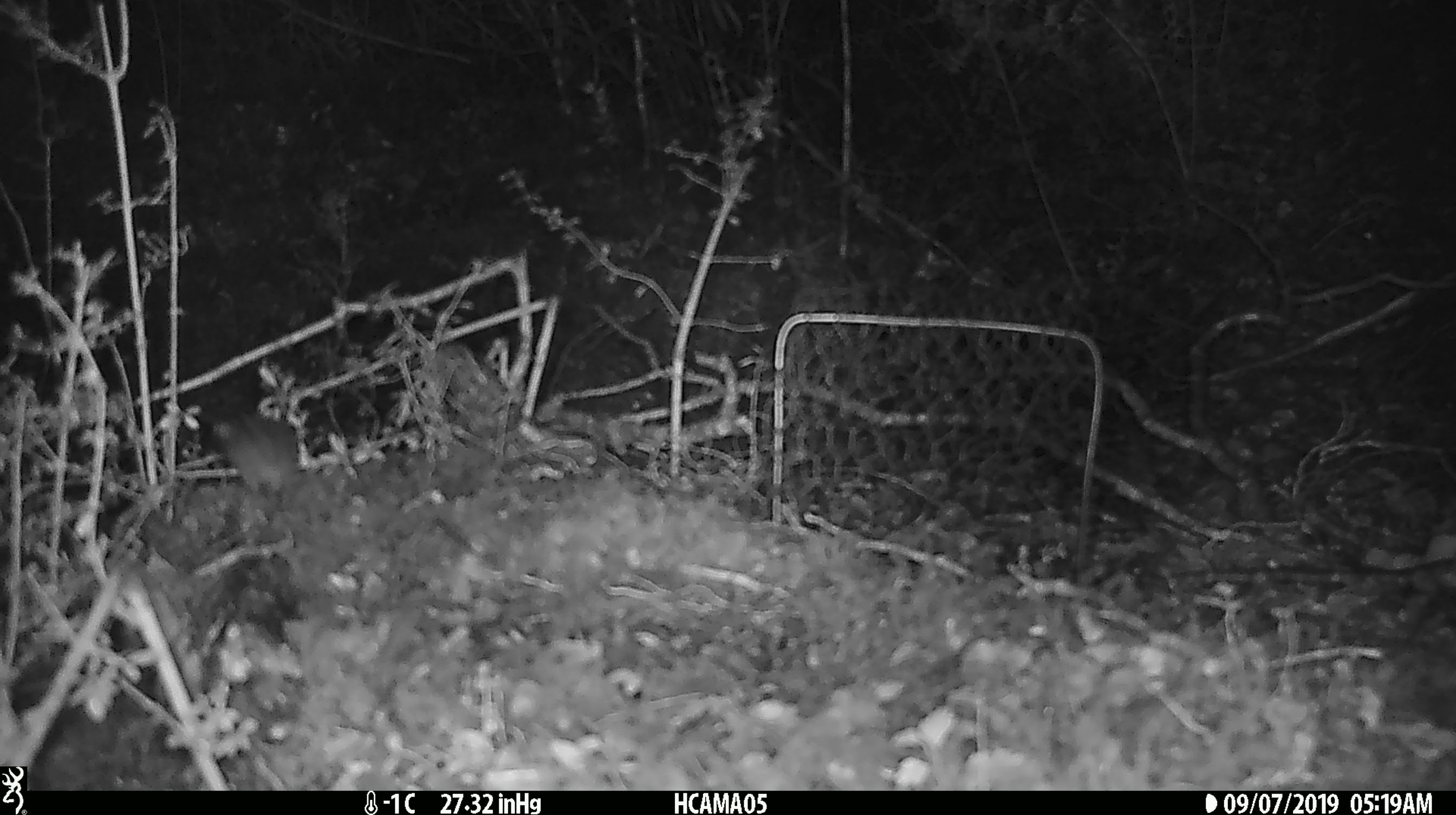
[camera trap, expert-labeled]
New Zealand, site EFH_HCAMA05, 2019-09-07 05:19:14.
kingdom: Animalia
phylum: Chordata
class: Mammalia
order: Rodentia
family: Muridae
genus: Mus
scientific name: Mus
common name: mouse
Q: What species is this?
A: Mouse (Mus).